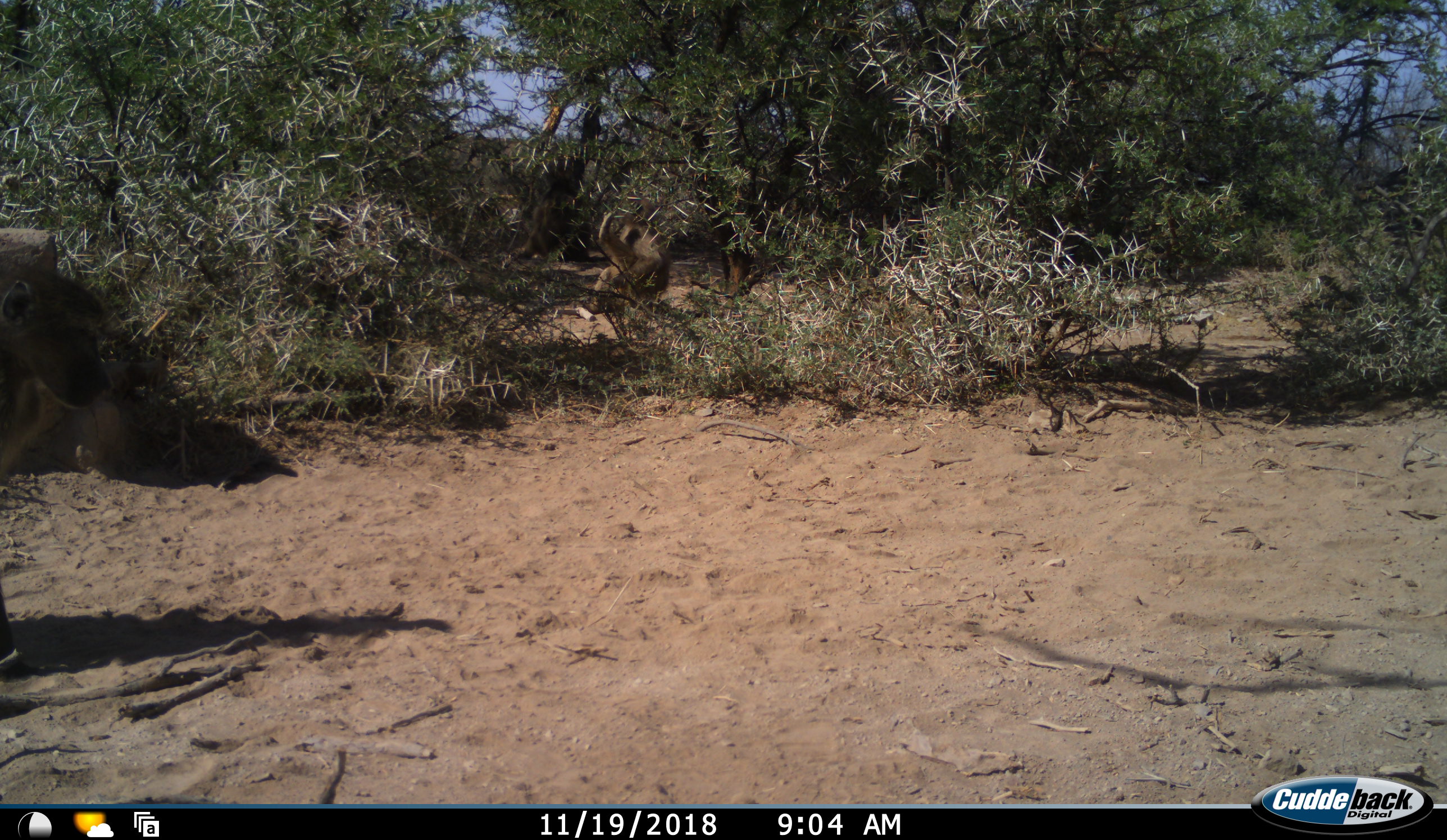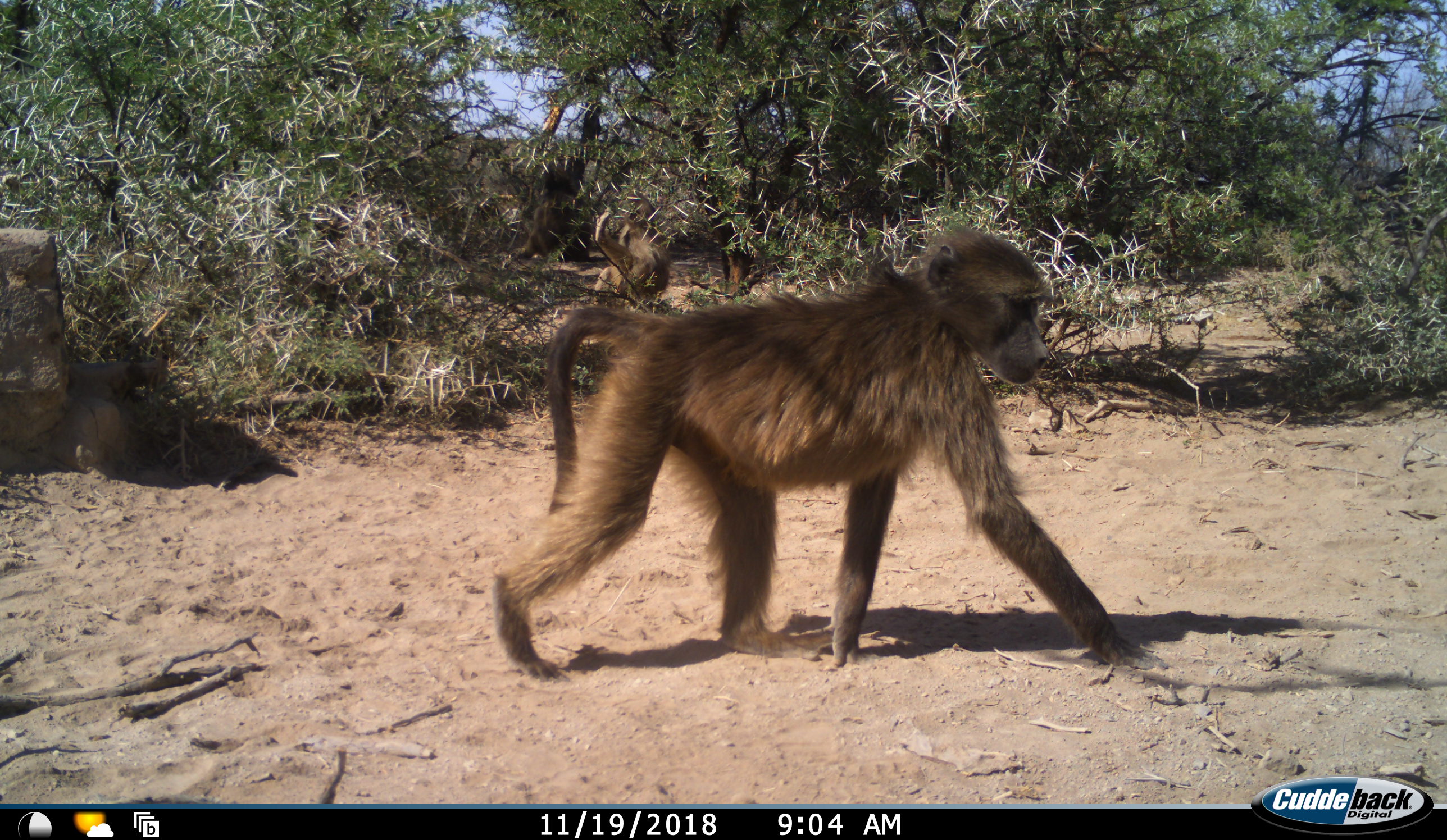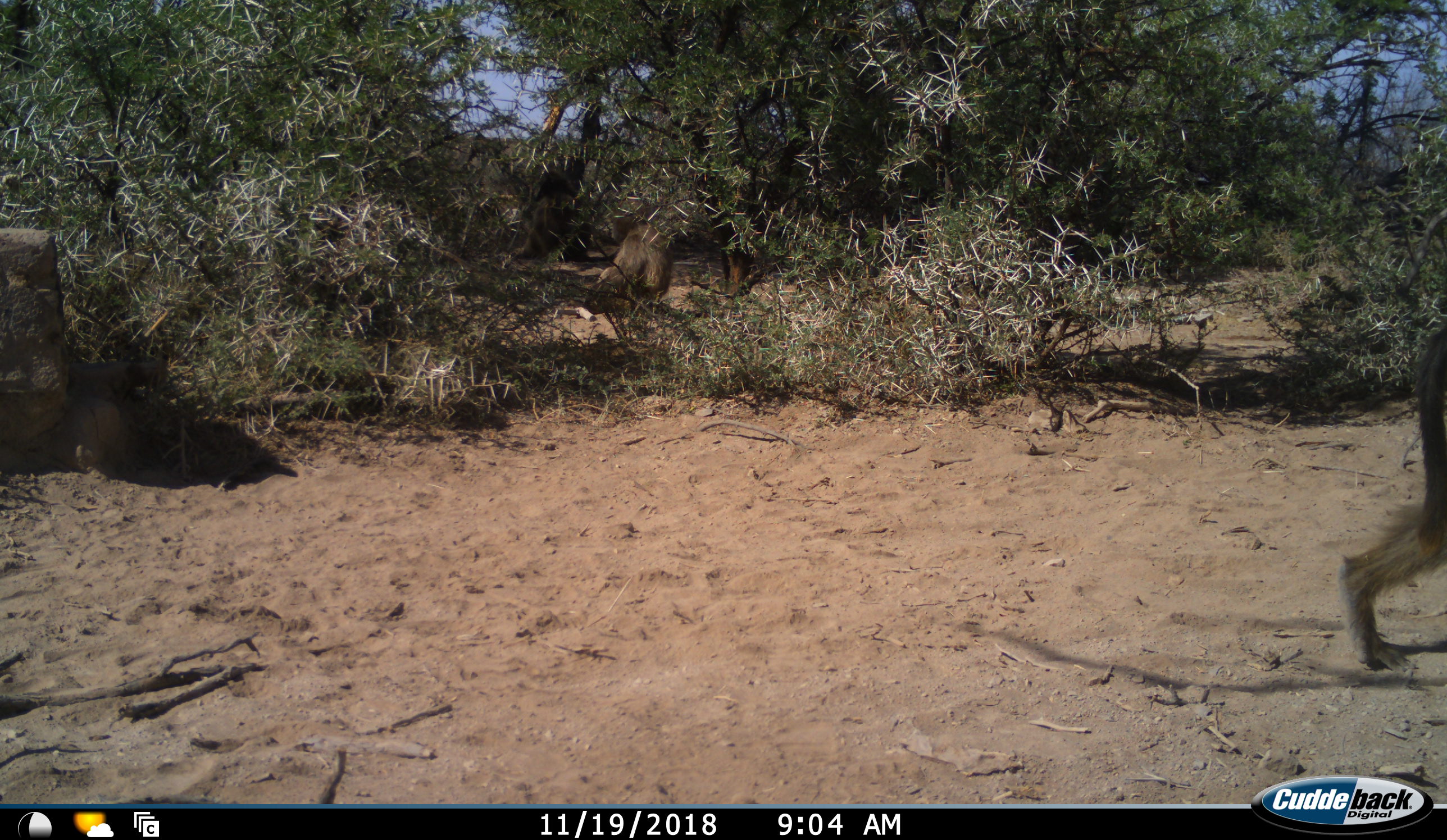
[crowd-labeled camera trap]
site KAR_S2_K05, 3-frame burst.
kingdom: Animalia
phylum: Chordata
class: Mammalia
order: Primates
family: Cercopithecidae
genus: Papio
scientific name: Papio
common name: baboon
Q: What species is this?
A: Baboon (Papio).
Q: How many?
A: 3.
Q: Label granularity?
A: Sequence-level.